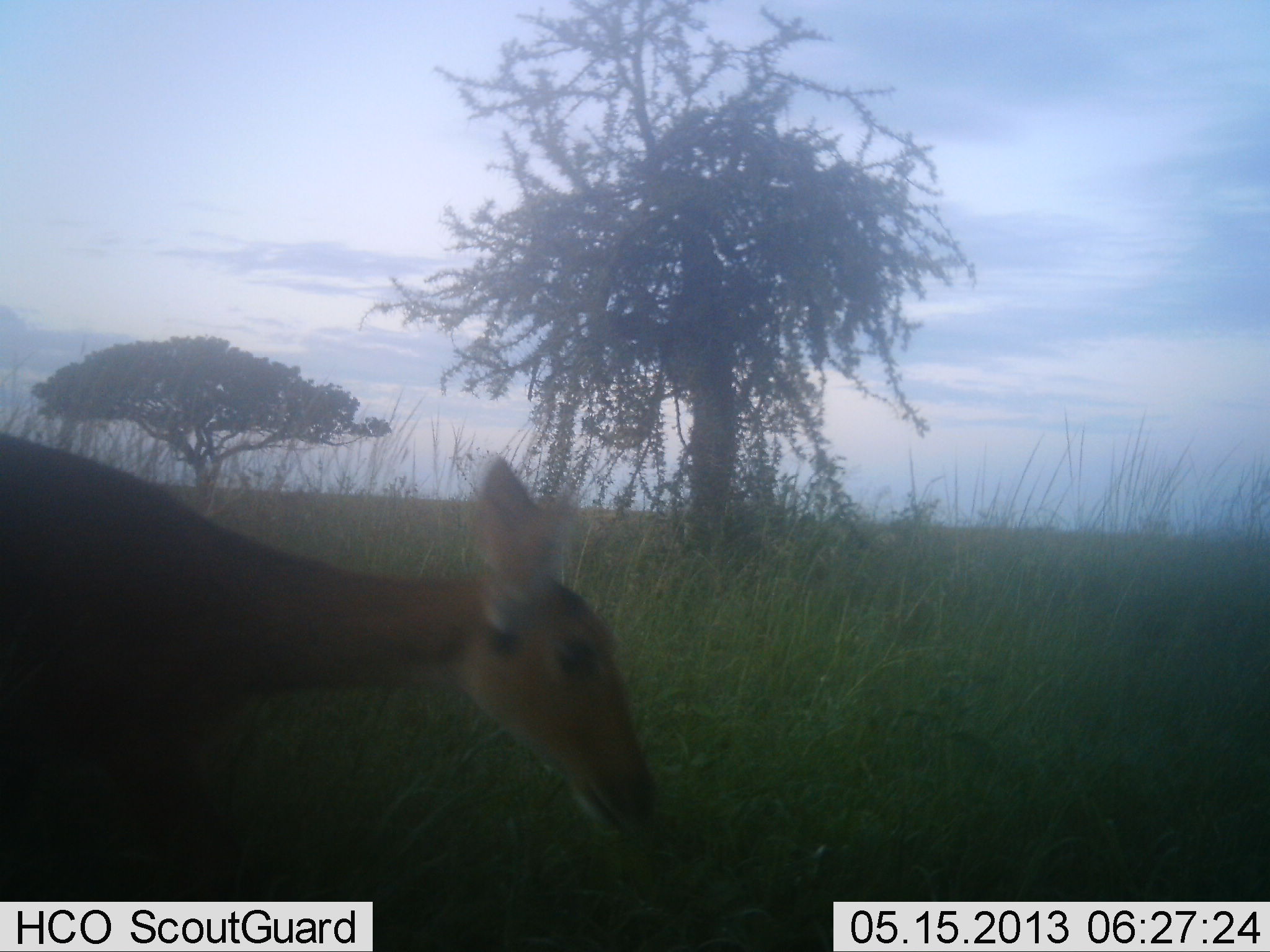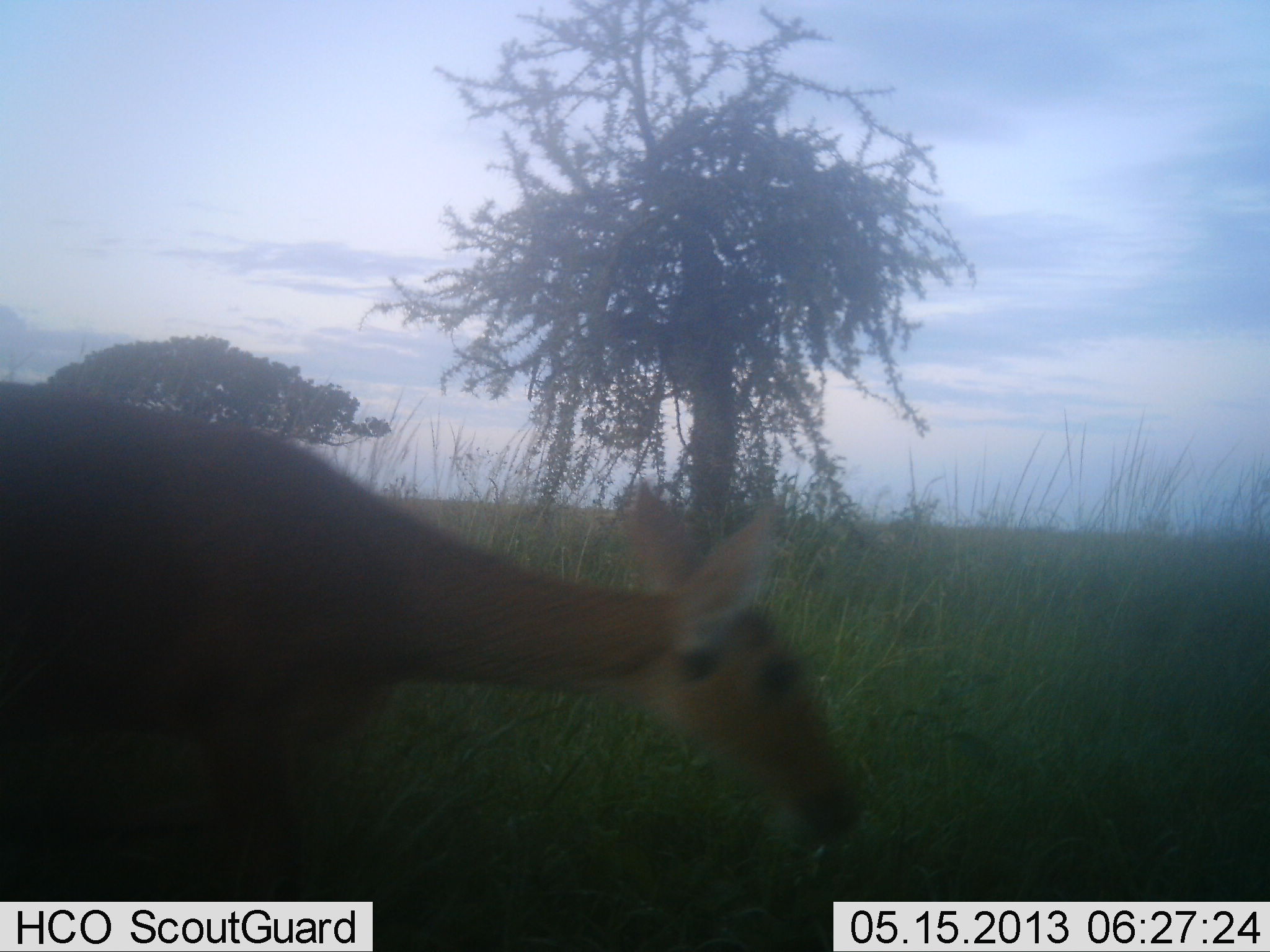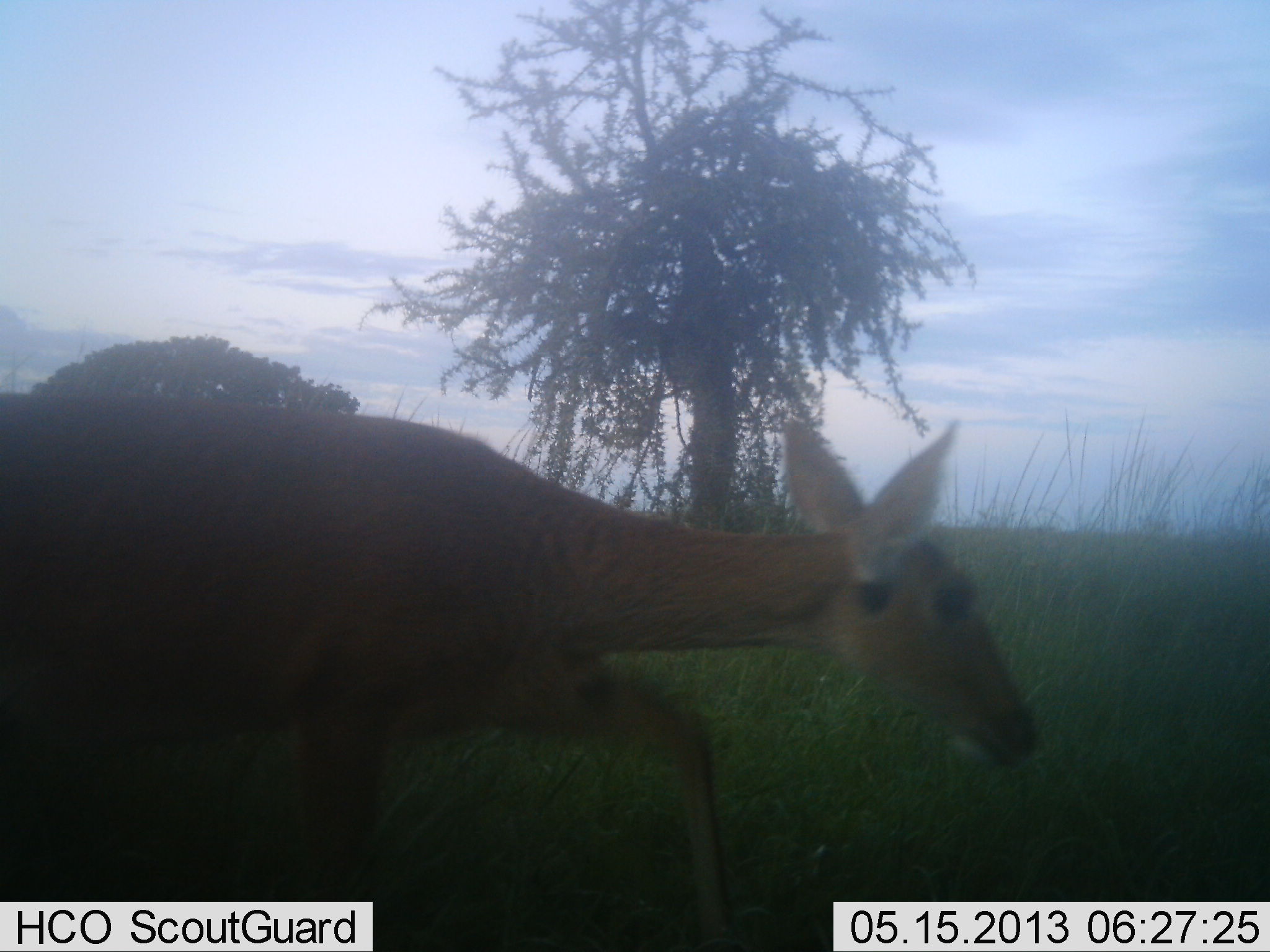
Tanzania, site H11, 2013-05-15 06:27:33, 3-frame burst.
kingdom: Animalia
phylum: Chordata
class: Mammalia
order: Artiodactyla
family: Bovidae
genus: Redunca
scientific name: Redunca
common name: reedbuck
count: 1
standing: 0%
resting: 0%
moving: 100%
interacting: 0%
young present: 0%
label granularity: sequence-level